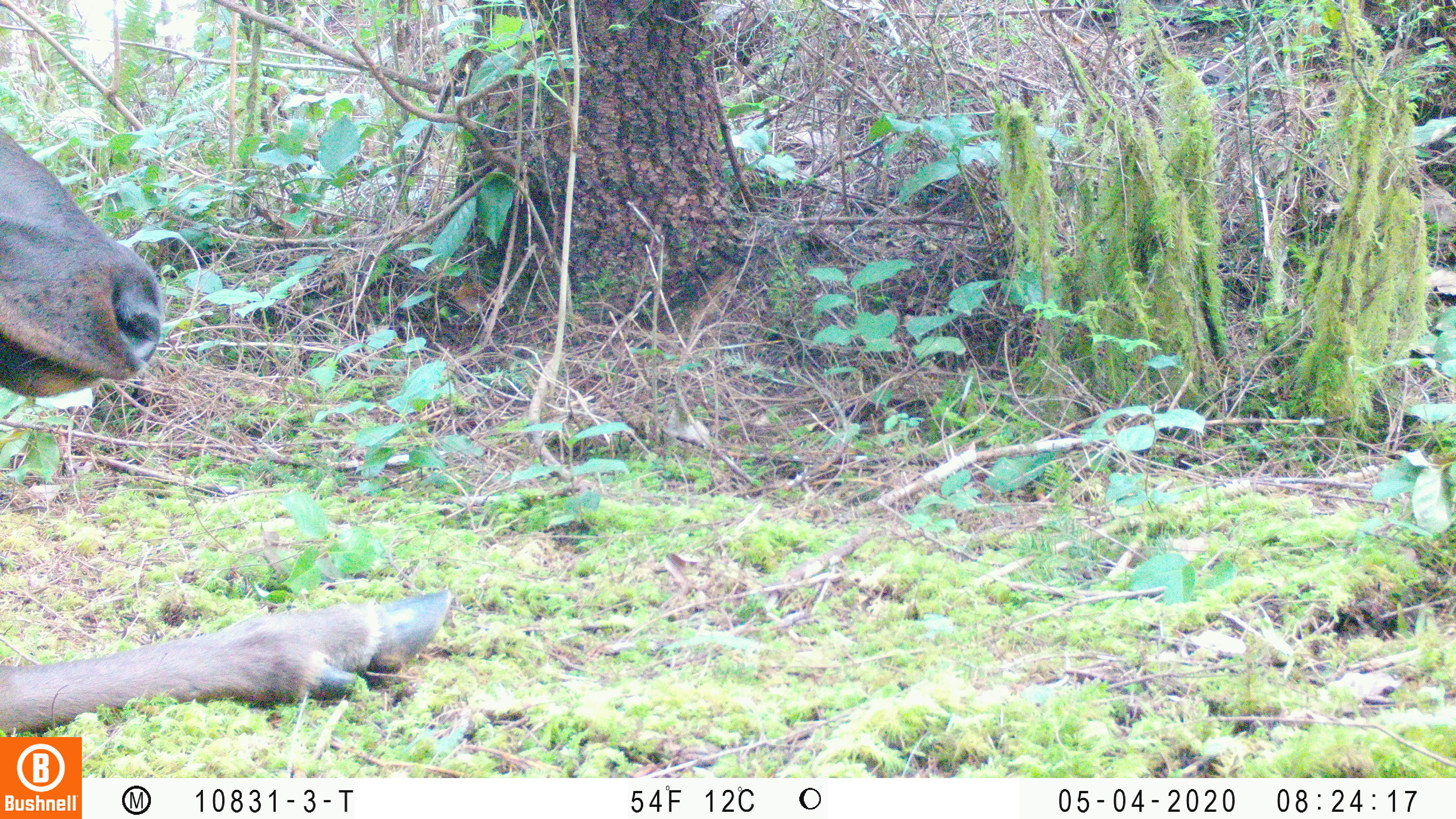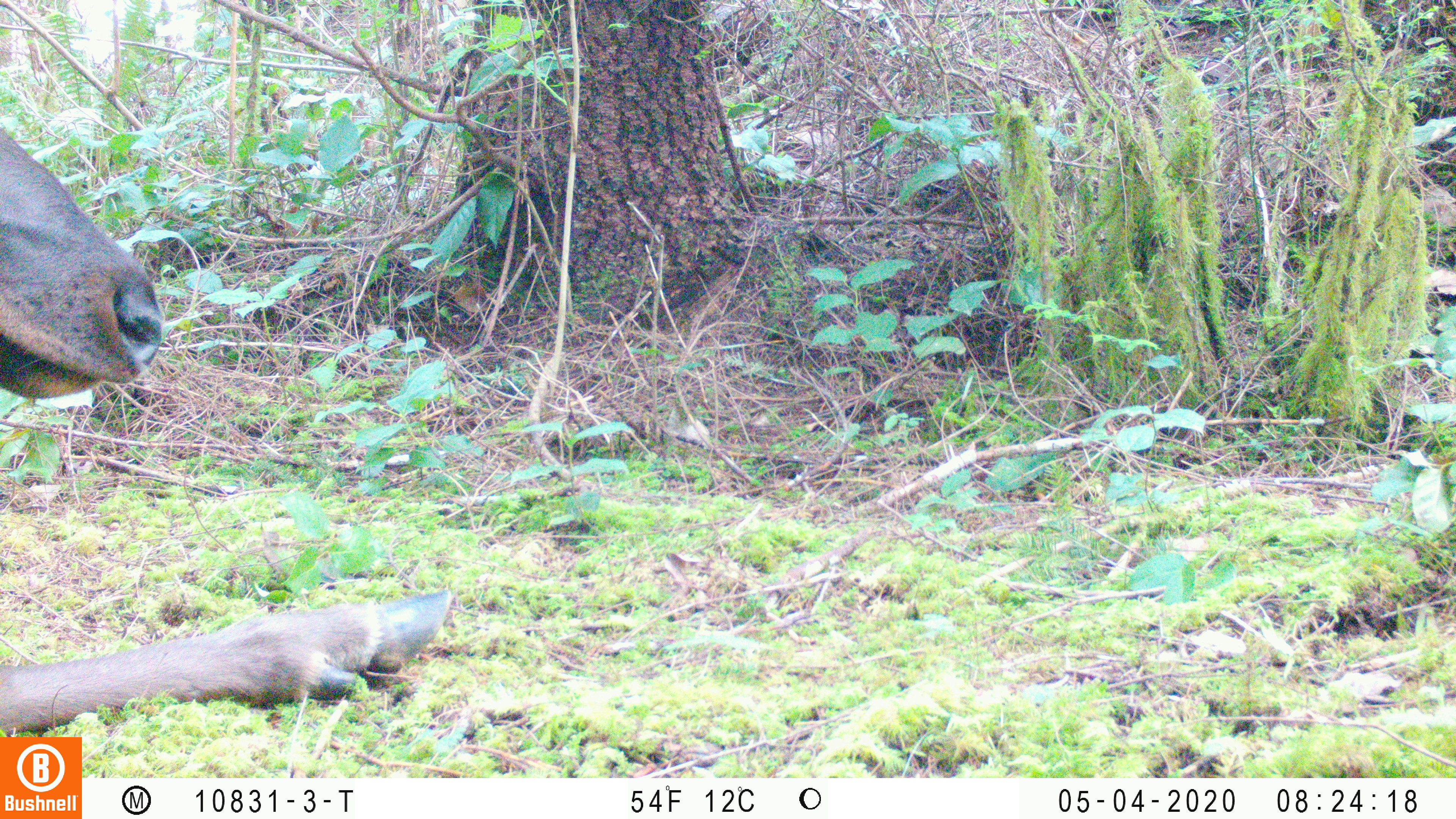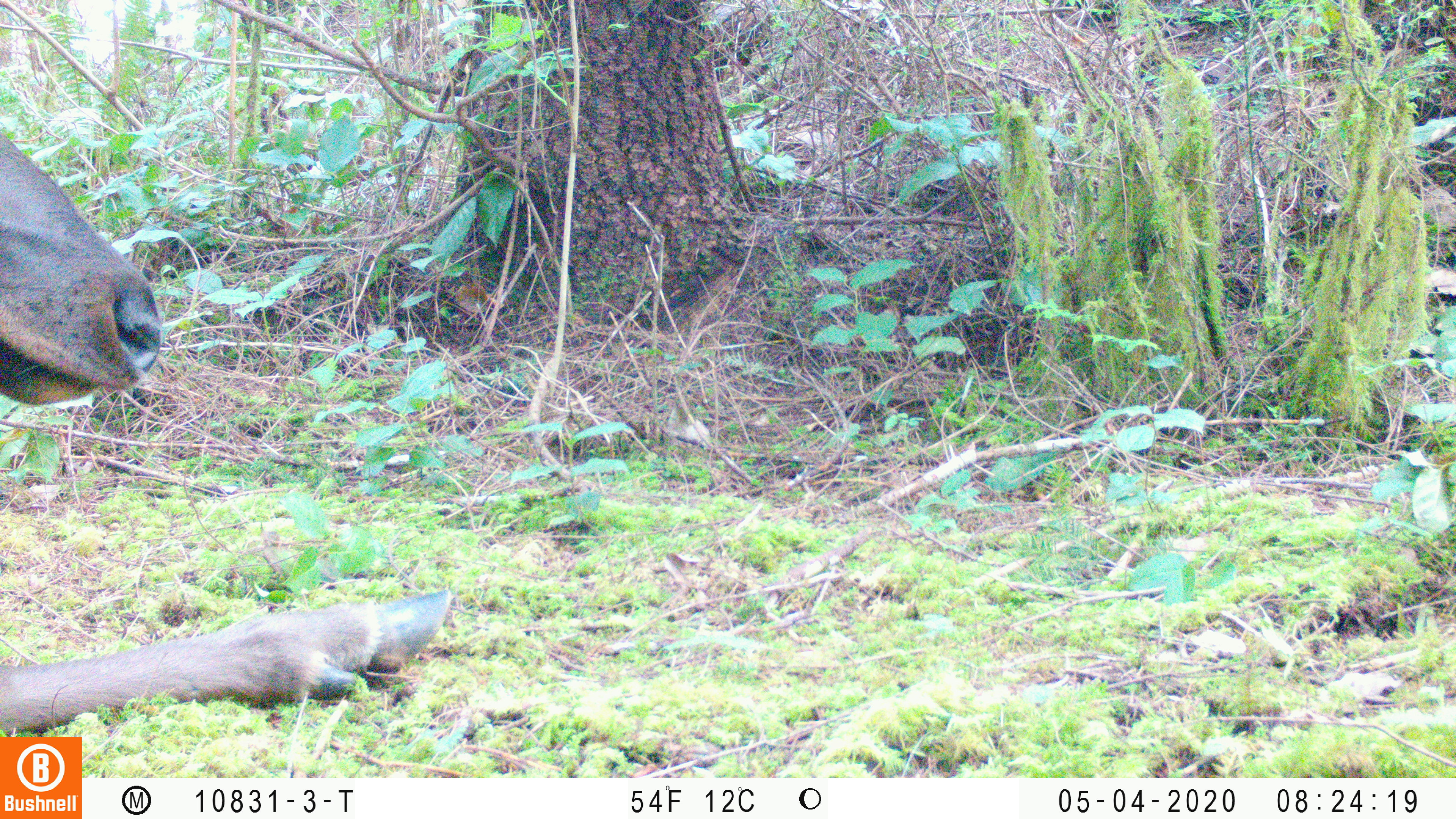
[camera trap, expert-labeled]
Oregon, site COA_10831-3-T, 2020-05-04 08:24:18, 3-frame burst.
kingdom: Animalia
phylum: Chordata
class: Mammalia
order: Artiodactyla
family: Cervidae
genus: Cervus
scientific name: Cervus canadensis roosevelti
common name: roosevelt elk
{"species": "roosevelt elk (Cervus canadensis roosevelti)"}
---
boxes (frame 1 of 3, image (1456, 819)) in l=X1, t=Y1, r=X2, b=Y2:
roosevelt elk: l=0, t=118, r=457, b=727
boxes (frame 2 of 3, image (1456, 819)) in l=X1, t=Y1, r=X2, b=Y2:
roosevelt elk: l=0, t=120, r=455, b=732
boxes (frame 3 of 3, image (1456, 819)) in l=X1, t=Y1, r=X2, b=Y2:
roosevelt elk: l=0, t=122, r=455, b=730